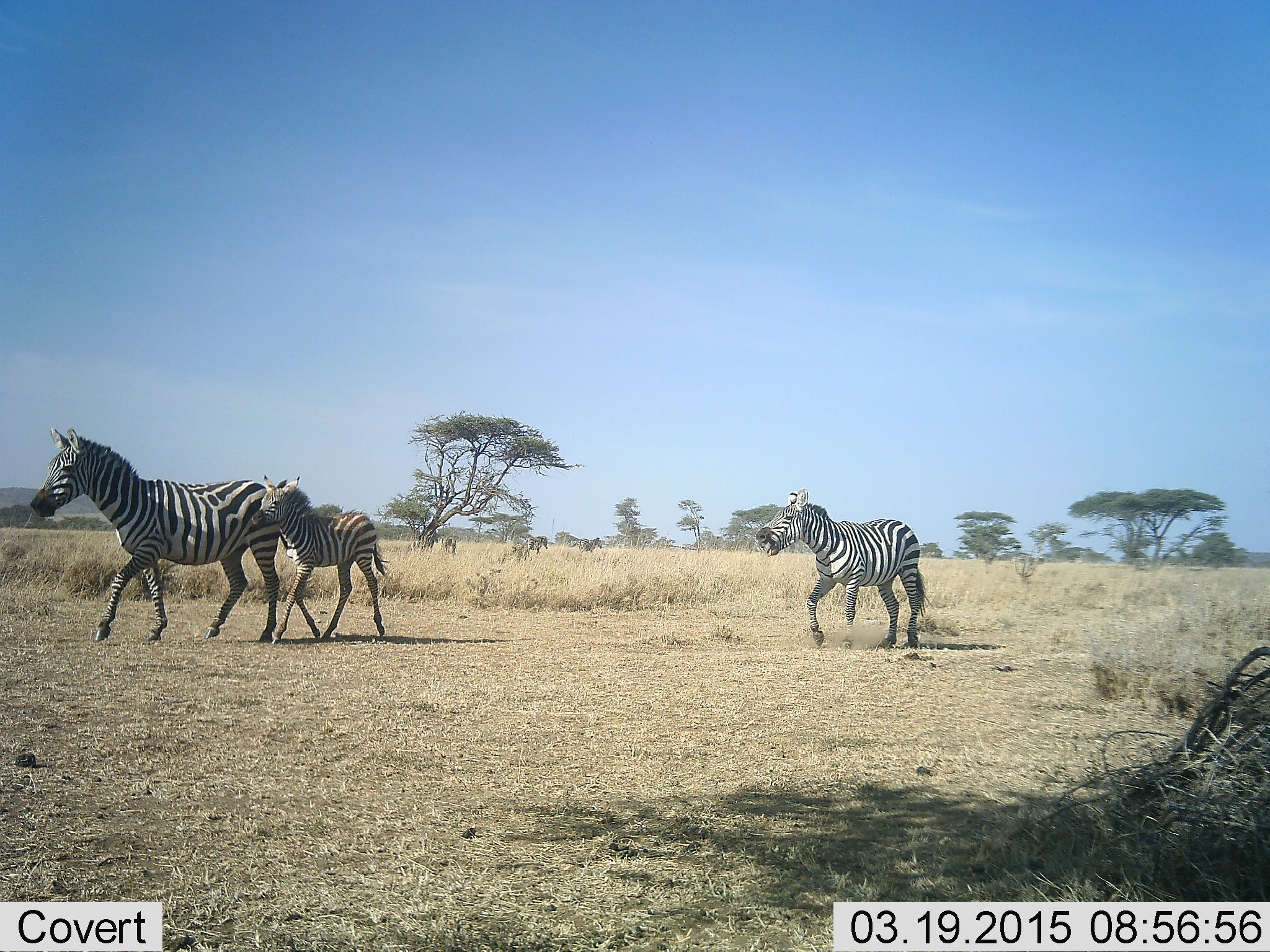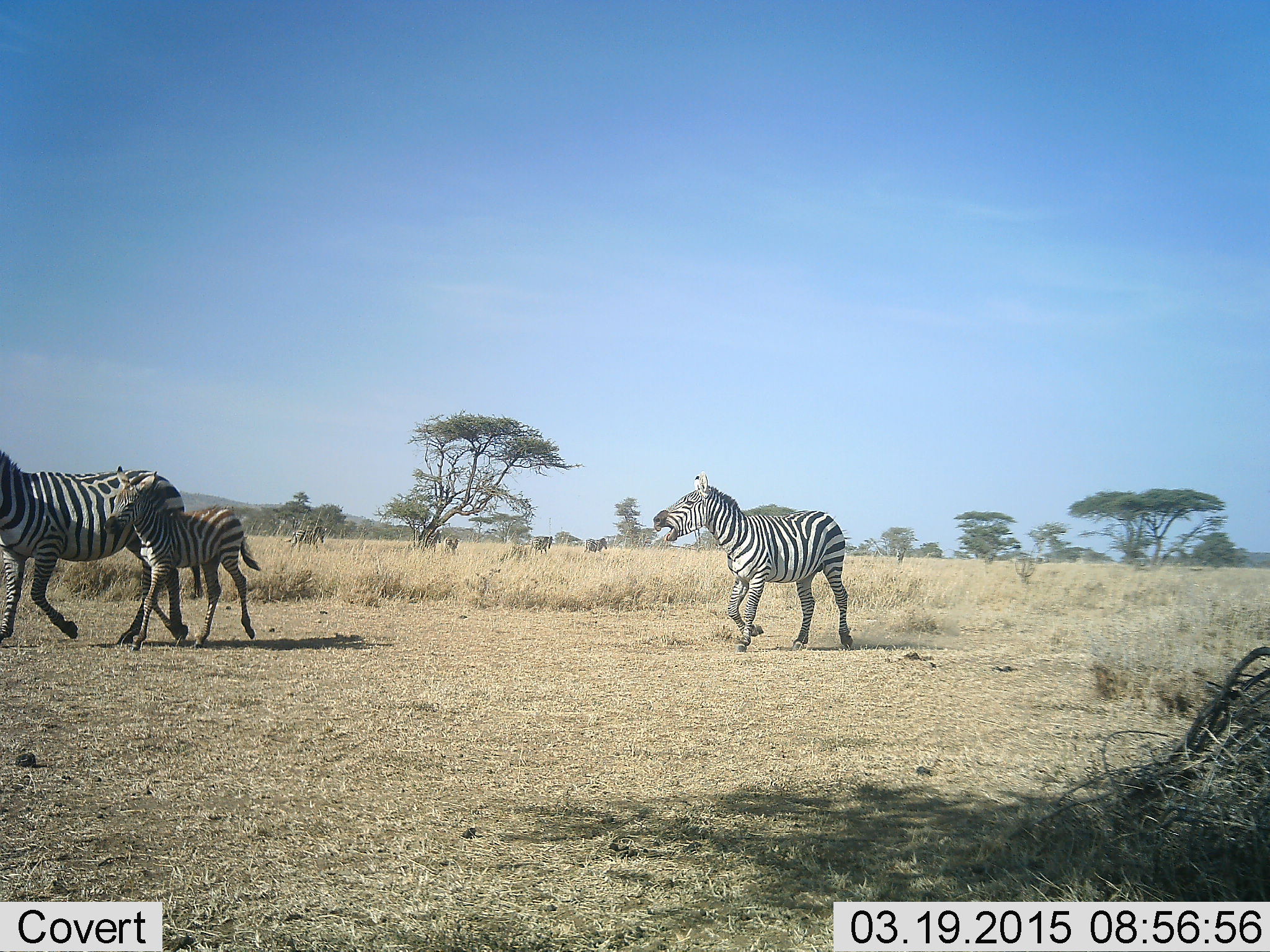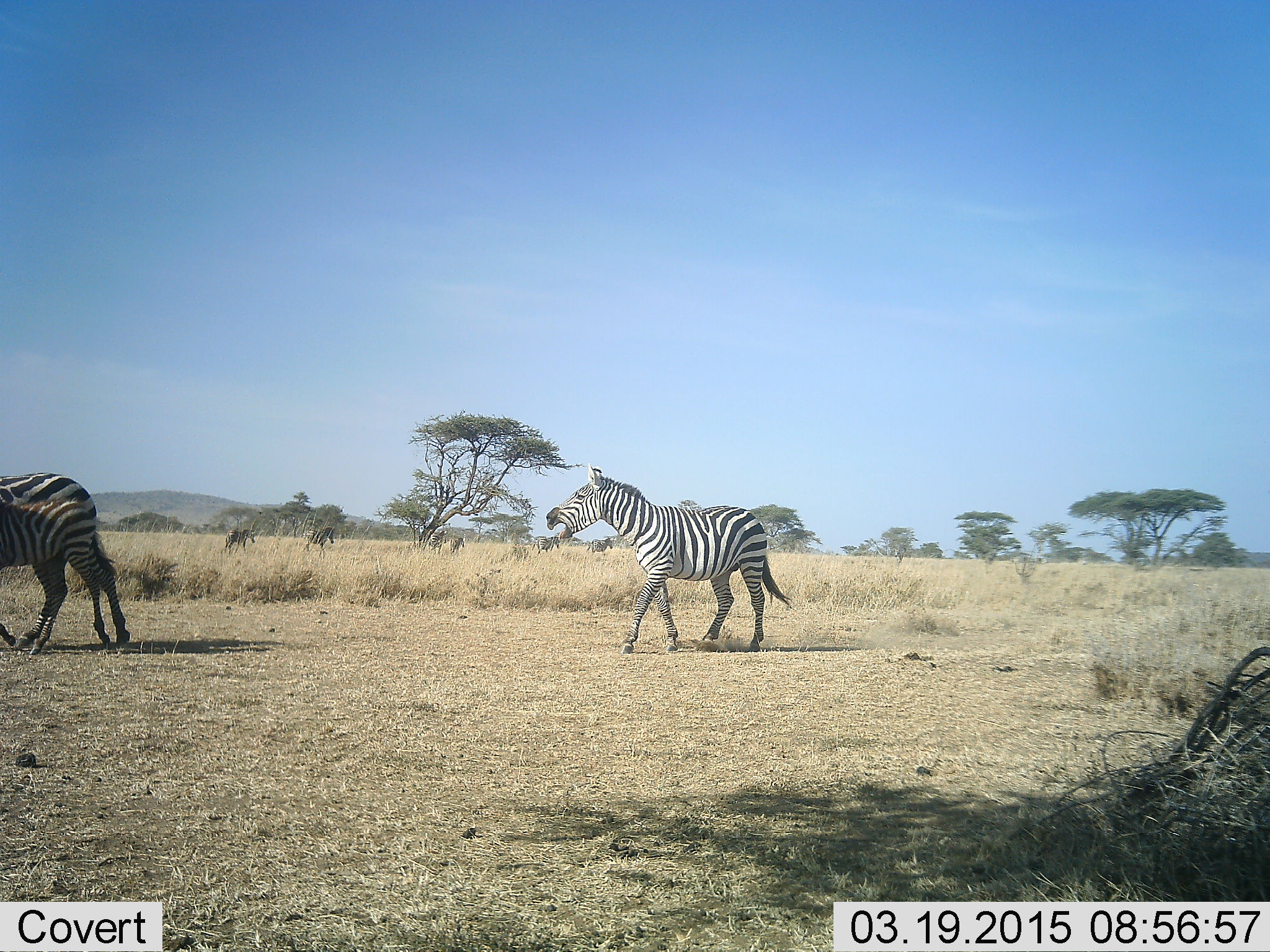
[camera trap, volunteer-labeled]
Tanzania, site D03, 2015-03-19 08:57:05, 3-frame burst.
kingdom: Animalia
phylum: Chordata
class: Mammalia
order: Perissodactyla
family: Equidae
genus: Equus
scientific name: Equus quagga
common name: plains zebra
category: zebra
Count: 3.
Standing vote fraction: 9%.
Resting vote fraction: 0%.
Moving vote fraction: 91%.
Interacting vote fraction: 18%.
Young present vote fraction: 82%.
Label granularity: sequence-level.